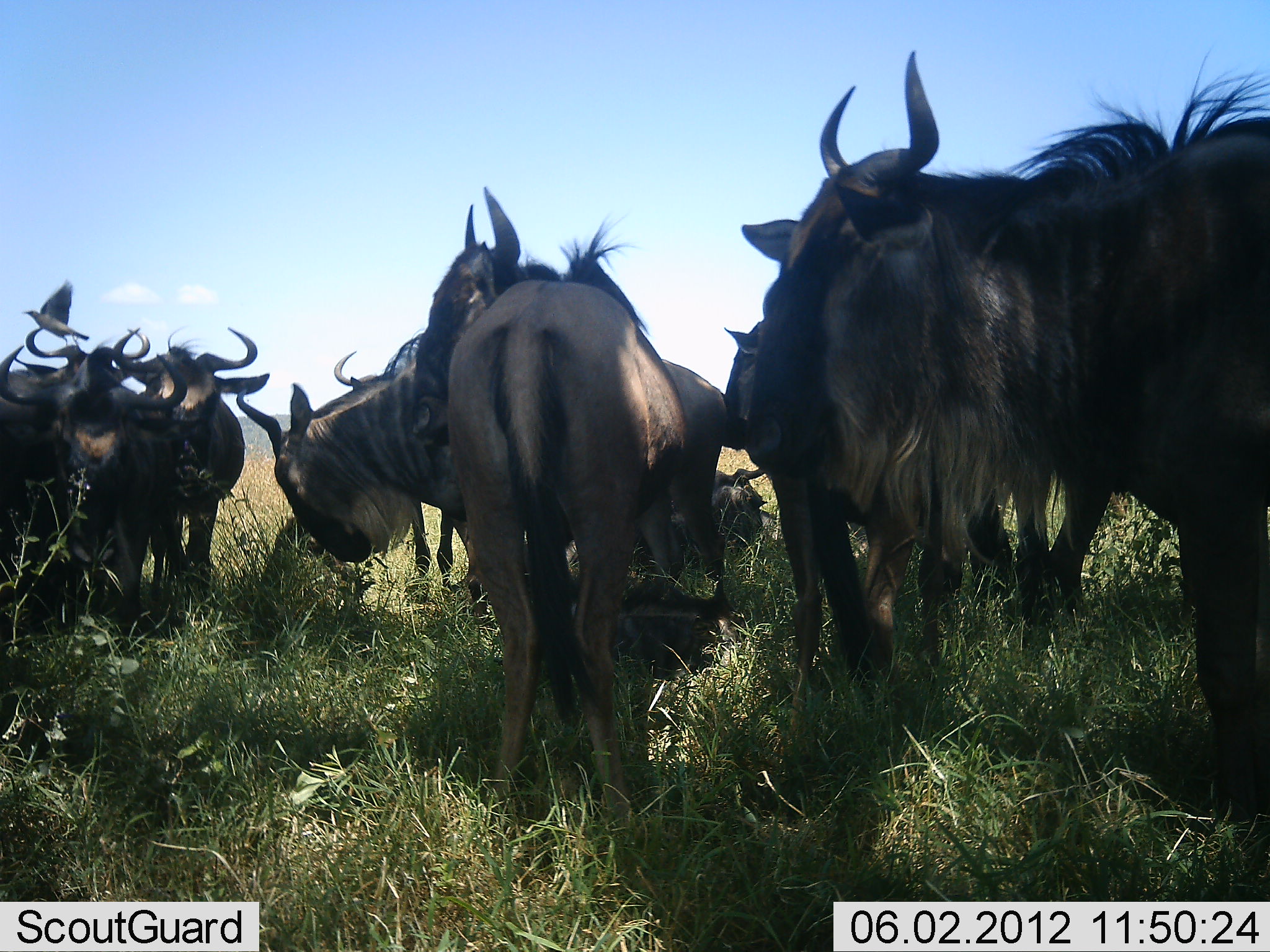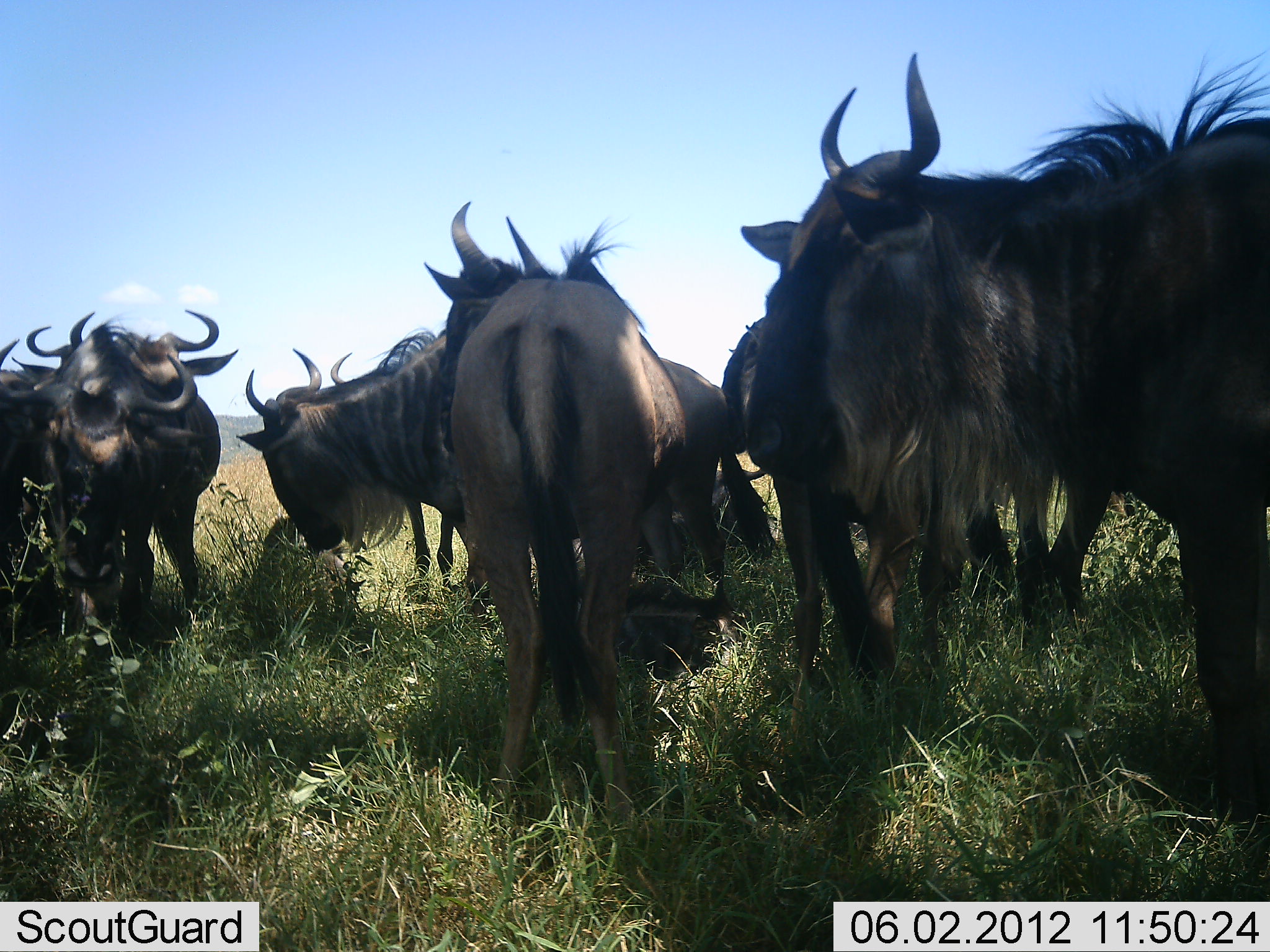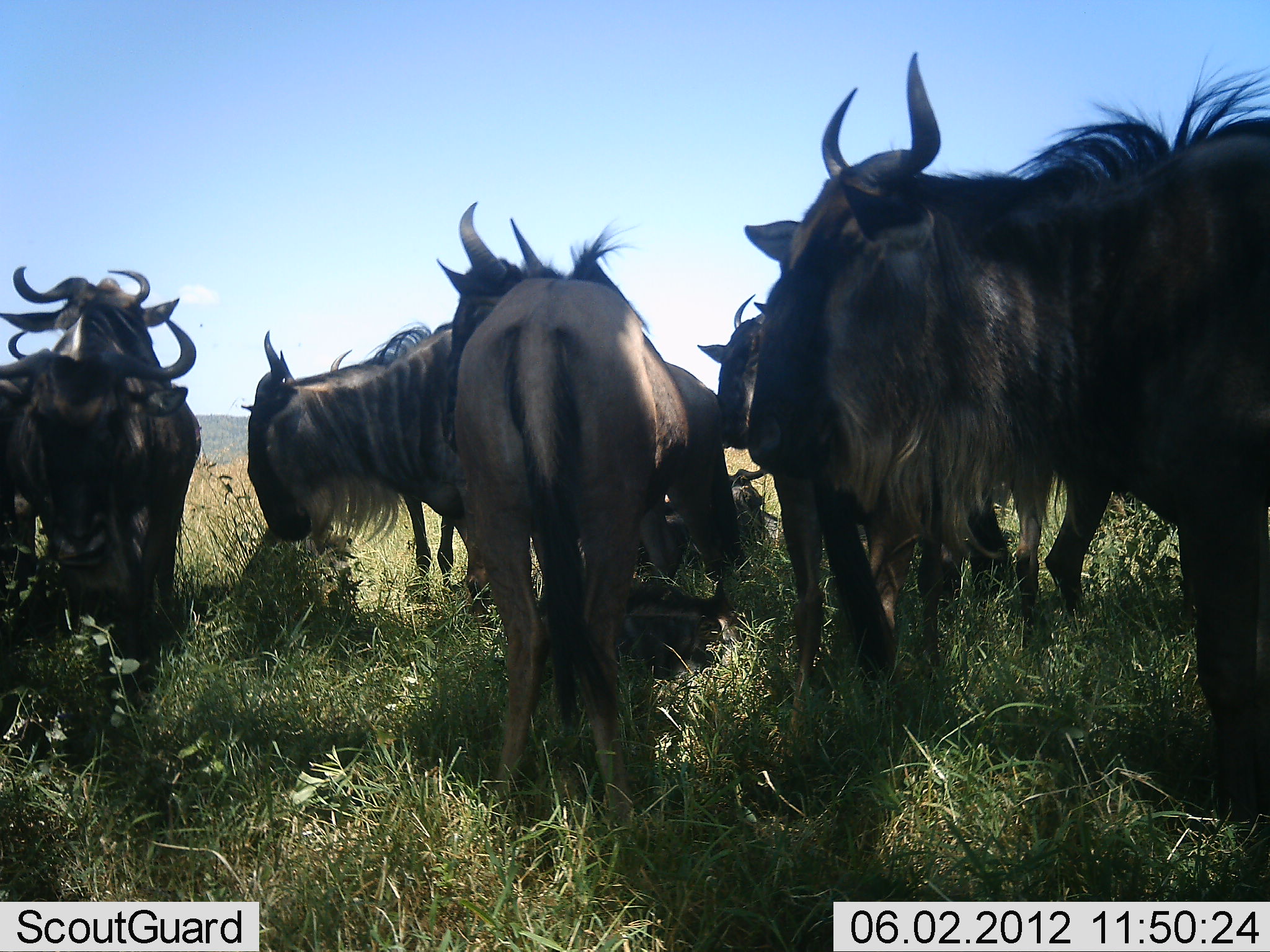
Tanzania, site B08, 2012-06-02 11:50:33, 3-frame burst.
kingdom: Animalia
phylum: Chordata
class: Mammalia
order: Artiodactyla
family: Bovidae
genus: Connochaetes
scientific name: Connochaetes taurinus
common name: blue wildebeest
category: wildebeest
Wildebeest (blue wildebeest) (Connochaetes taurinus), count 8. Behavior (volunteer vote fractions): standing 100%, resting 8%, moving 8%, interacting 15%. Young present (vote fraction): 0%. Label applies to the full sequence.